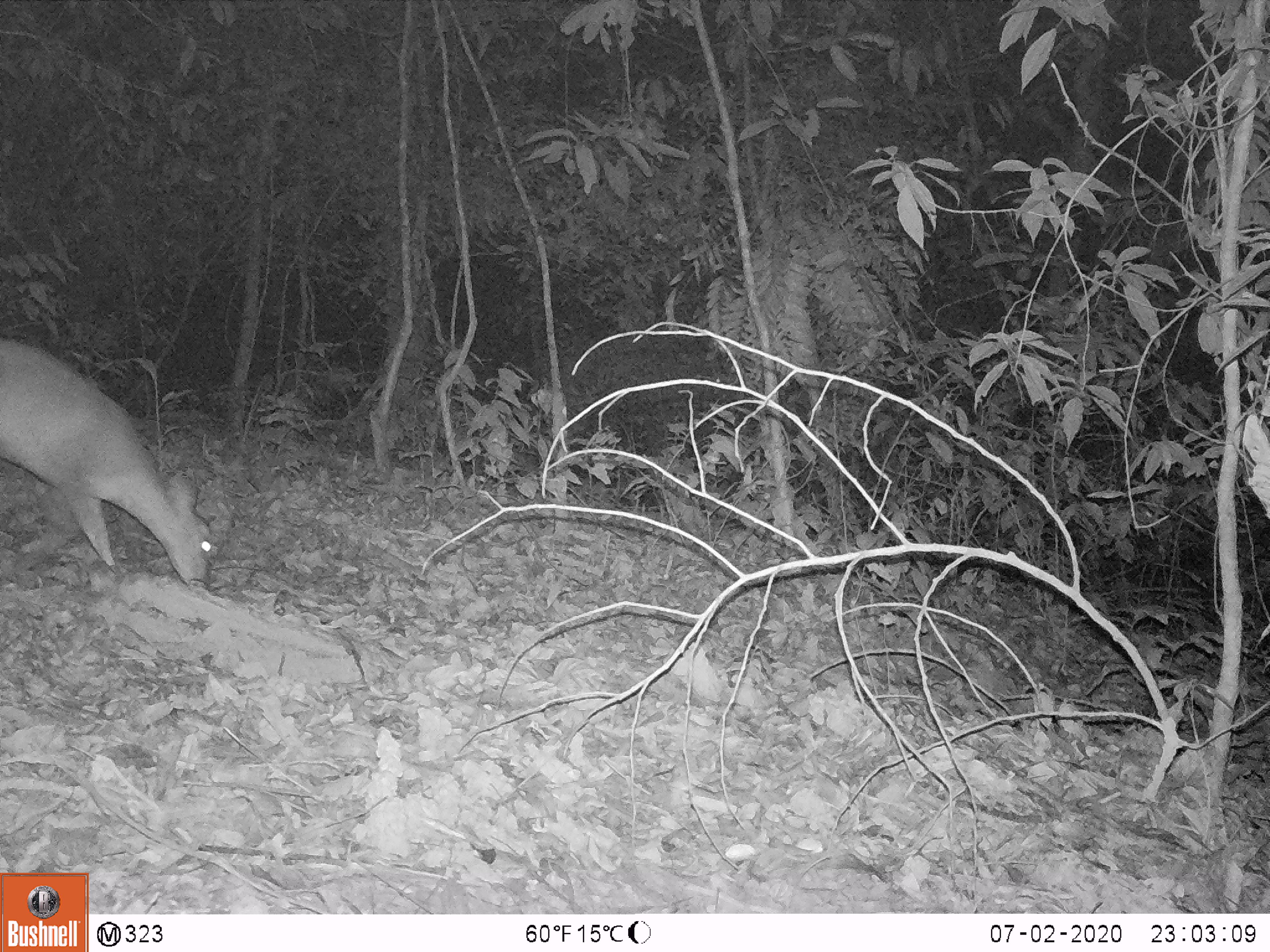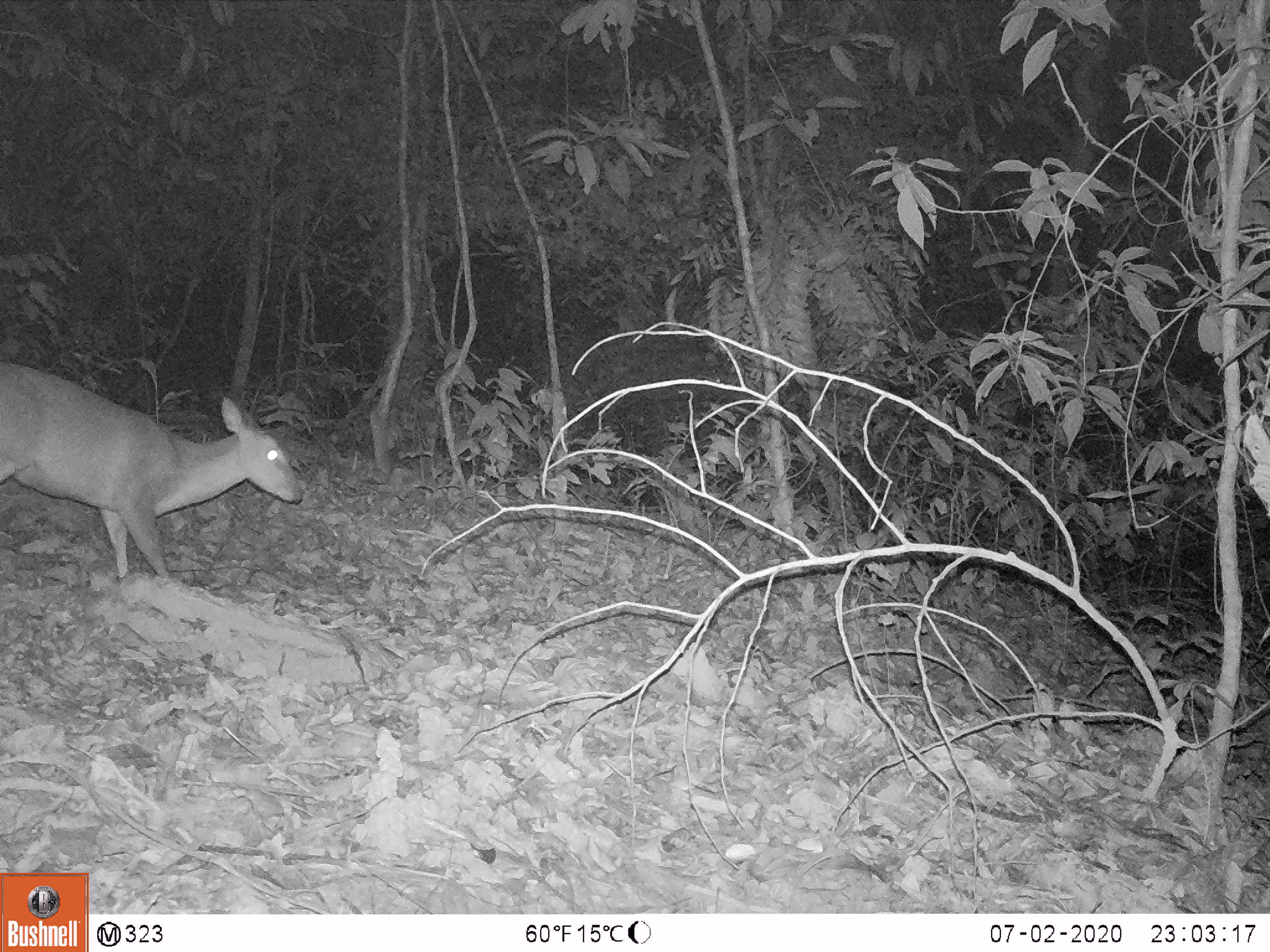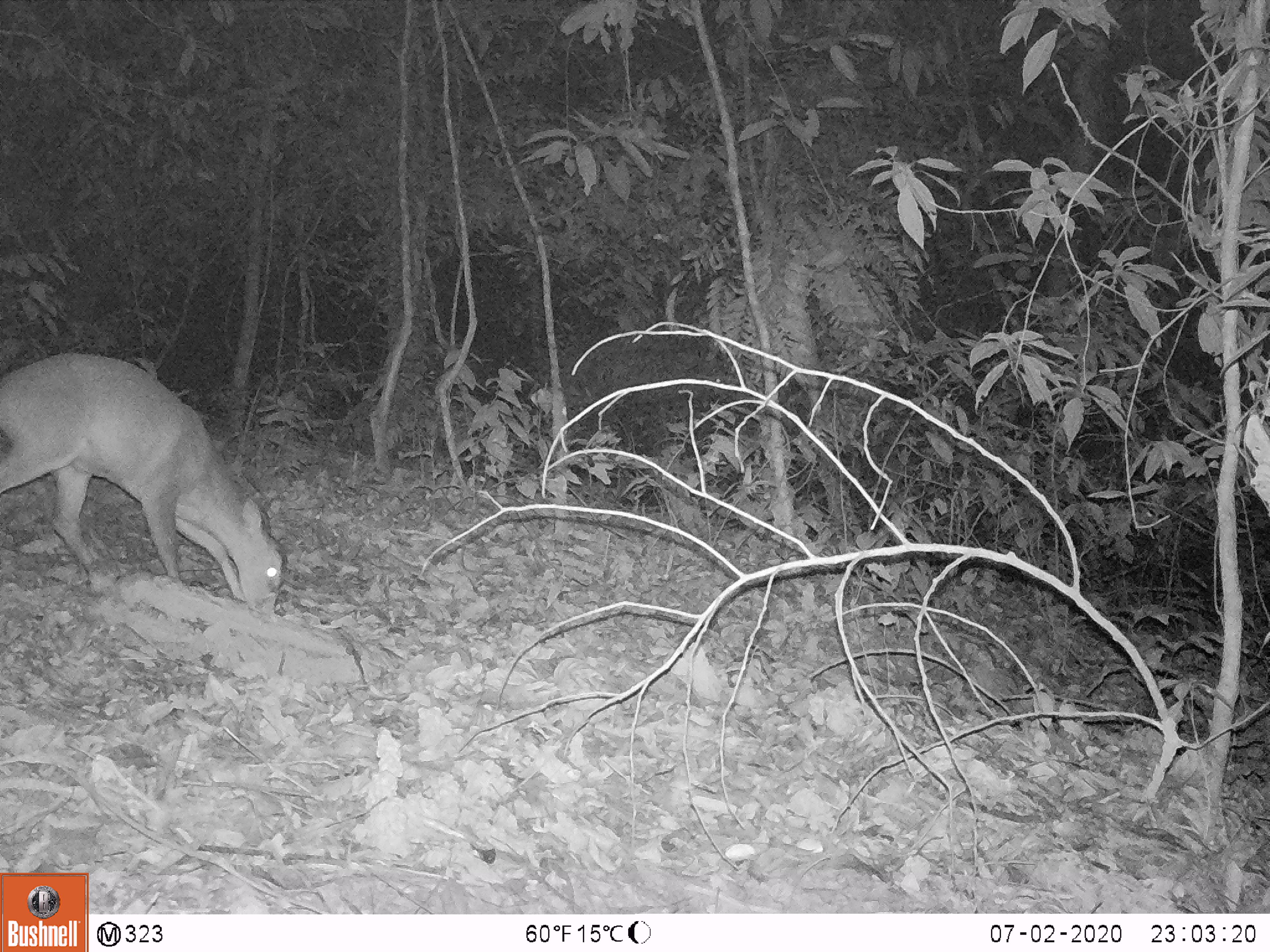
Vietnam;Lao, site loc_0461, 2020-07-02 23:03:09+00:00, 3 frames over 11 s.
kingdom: Animalia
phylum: Chordata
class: Mammalia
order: Artiodactyla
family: Cervidae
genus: Muntiacus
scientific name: Muntiacus vuquangensis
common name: large-antlered muntjac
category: large antlered muntjac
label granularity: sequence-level